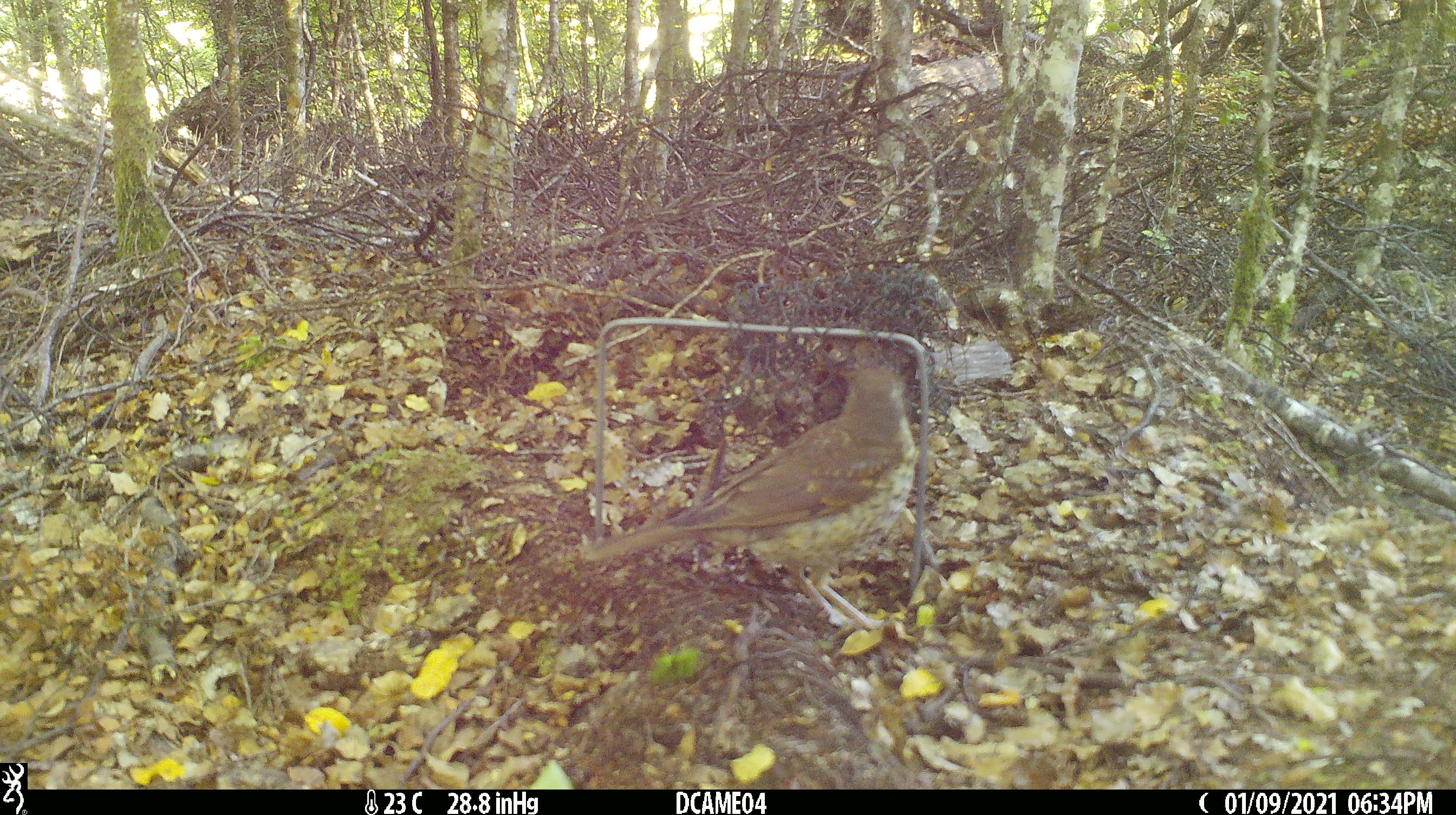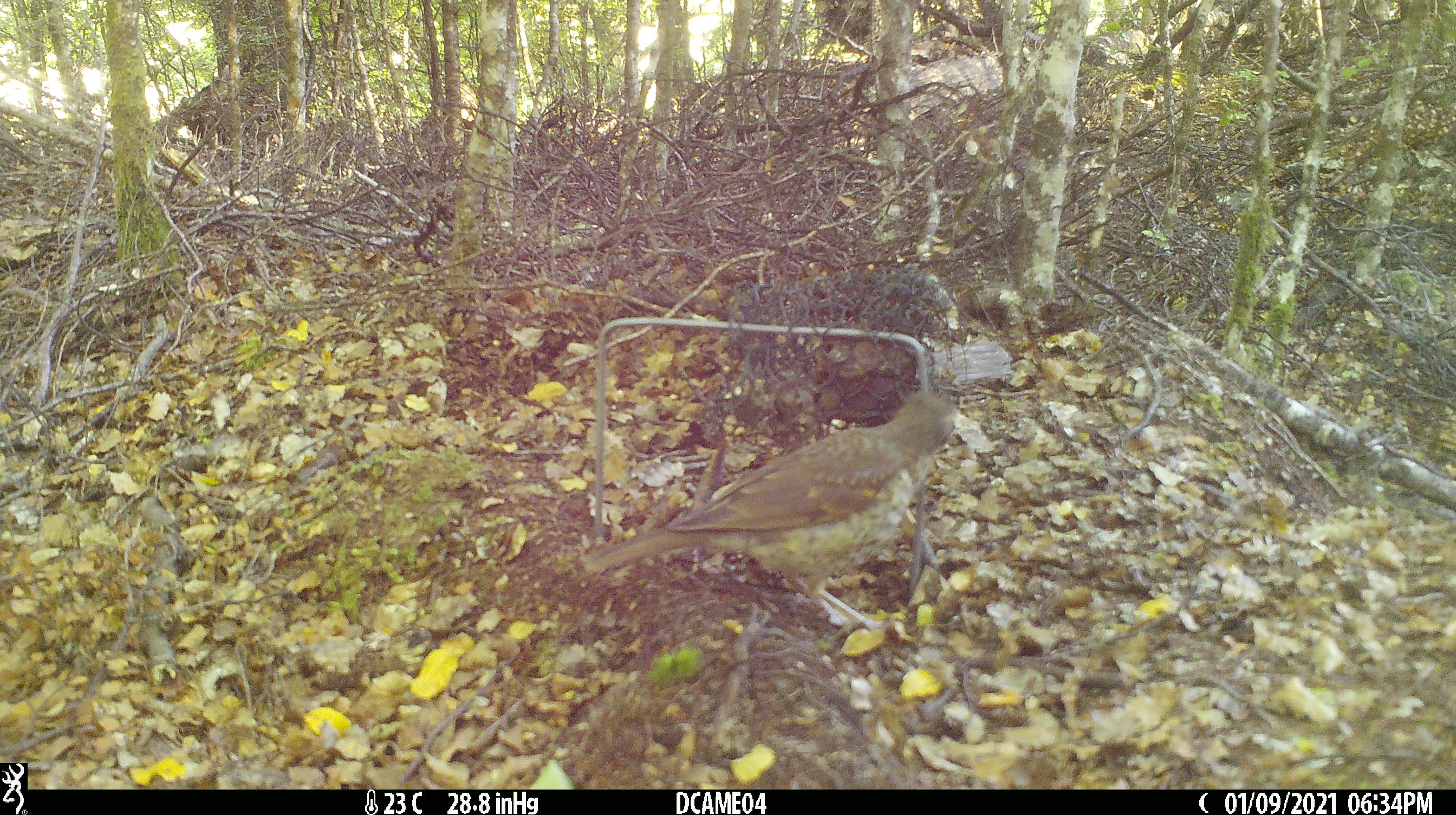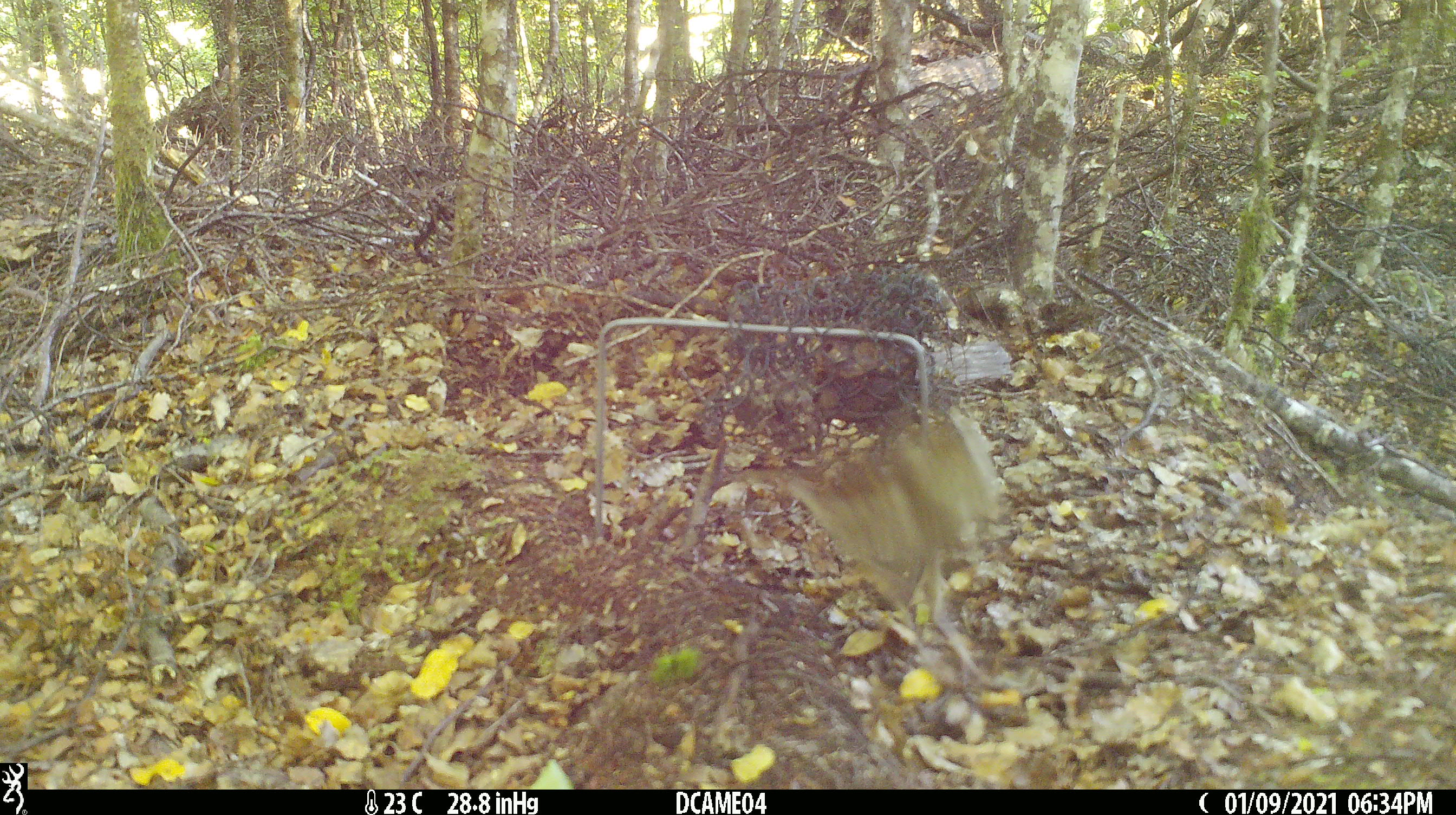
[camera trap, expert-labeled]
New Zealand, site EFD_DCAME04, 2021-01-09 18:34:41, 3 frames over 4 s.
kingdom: Animalia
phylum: Chordata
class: Aves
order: Passeriformes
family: Turdidae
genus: Turdus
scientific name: Turdus philomelos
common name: song thrush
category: thrush